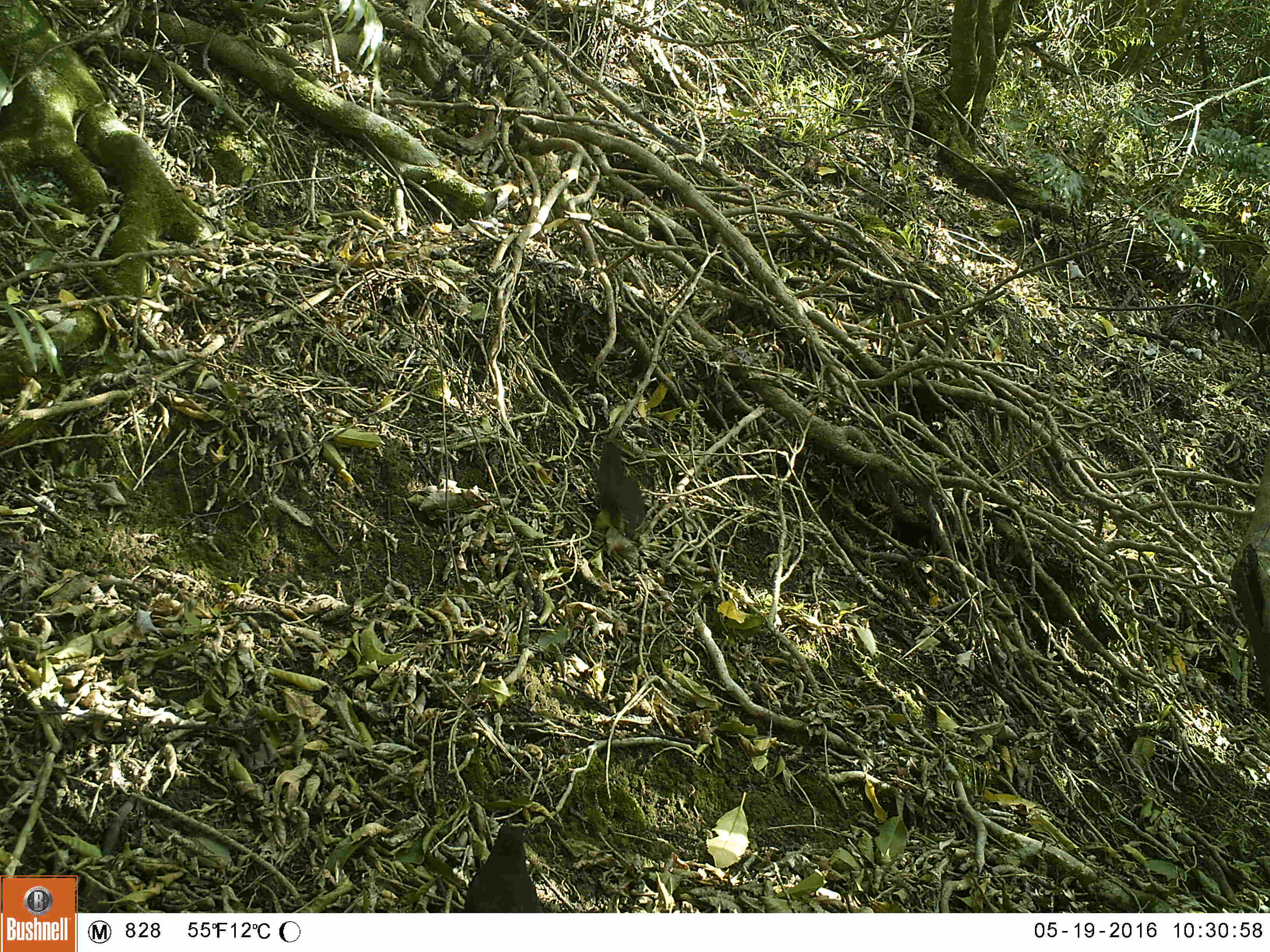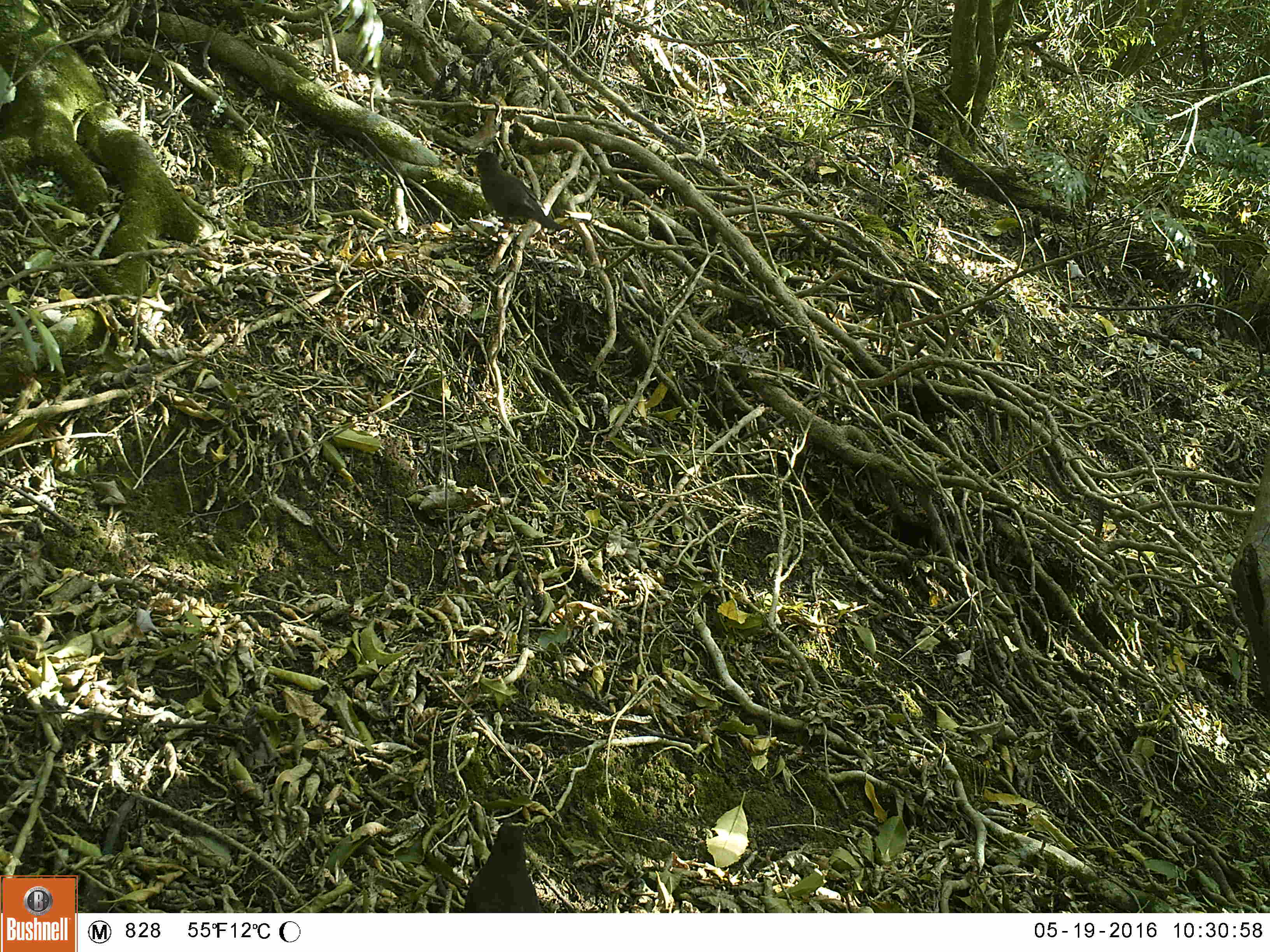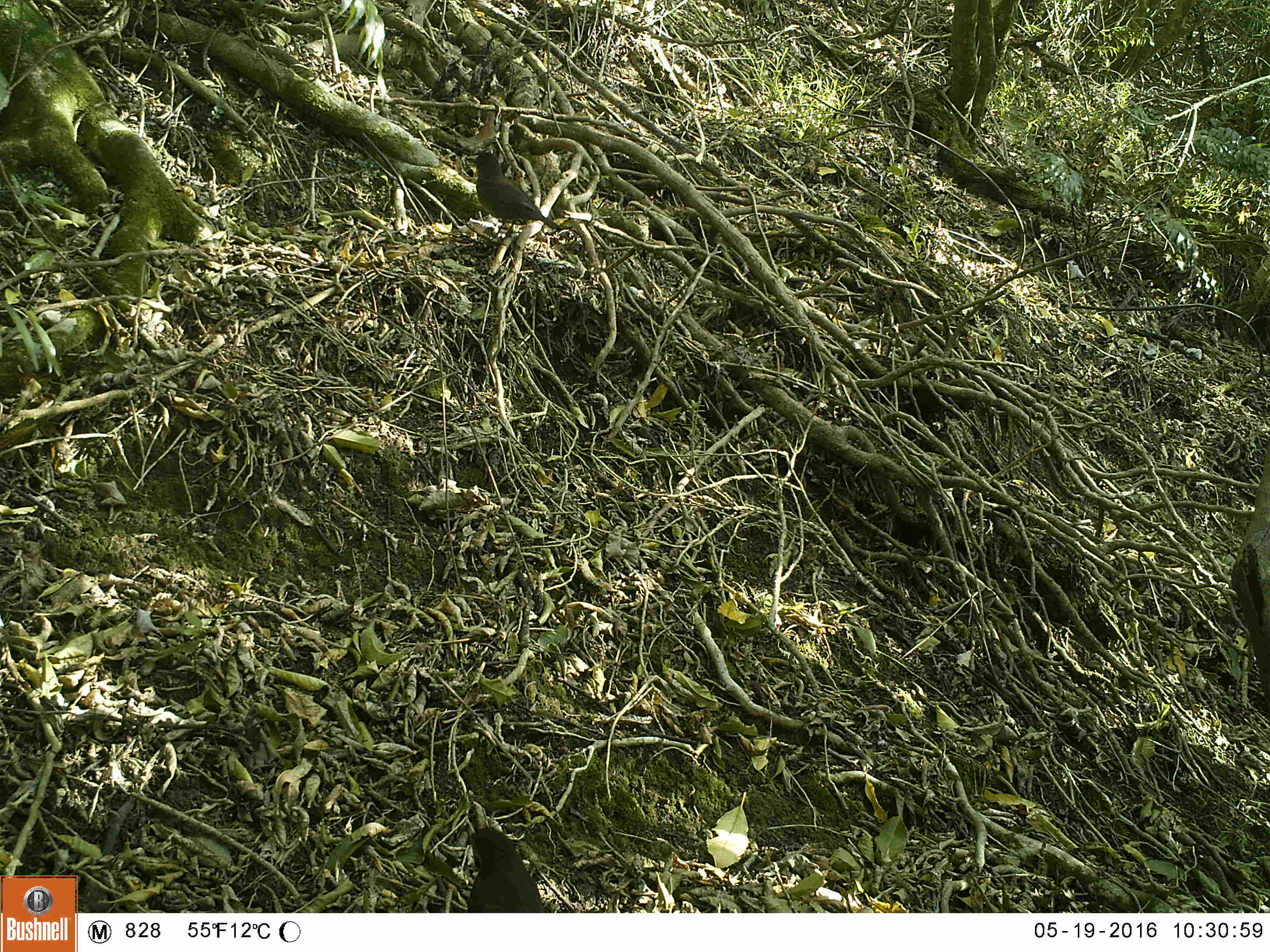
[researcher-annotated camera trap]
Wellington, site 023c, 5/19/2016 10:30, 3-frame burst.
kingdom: Animalia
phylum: Chordata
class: Aves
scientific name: Aves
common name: bird